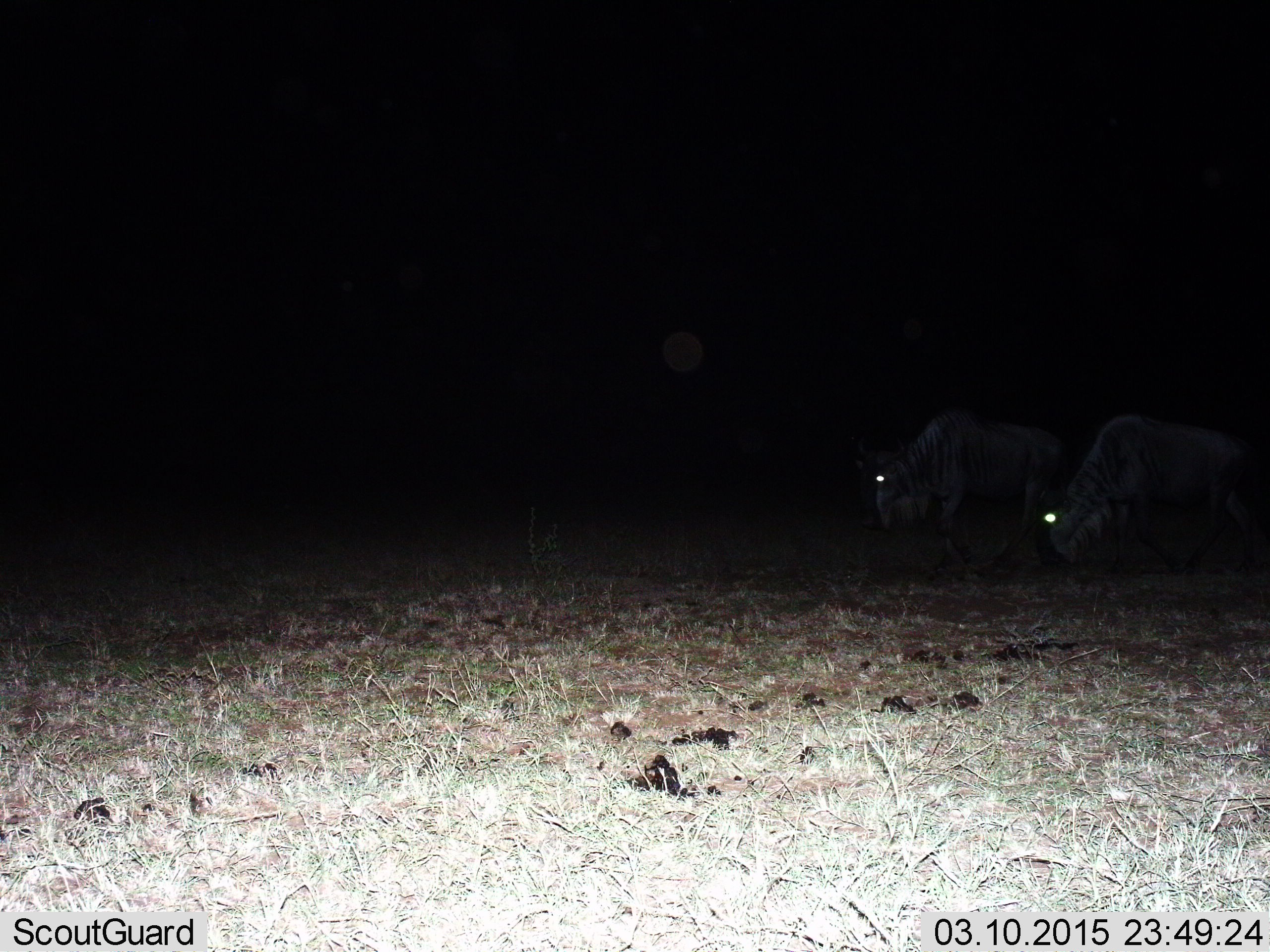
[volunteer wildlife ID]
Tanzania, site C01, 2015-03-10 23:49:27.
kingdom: Animalia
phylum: Chordata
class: Mammalia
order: Artiodactyla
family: Bovidae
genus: Connochaetes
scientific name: Connochaetes taurinus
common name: blue wildebeest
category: wildebeest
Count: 2.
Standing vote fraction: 30%.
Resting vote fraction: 0%.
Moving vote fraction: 30%.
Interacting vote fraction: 0%.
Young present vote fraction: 0%.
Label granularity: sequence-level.